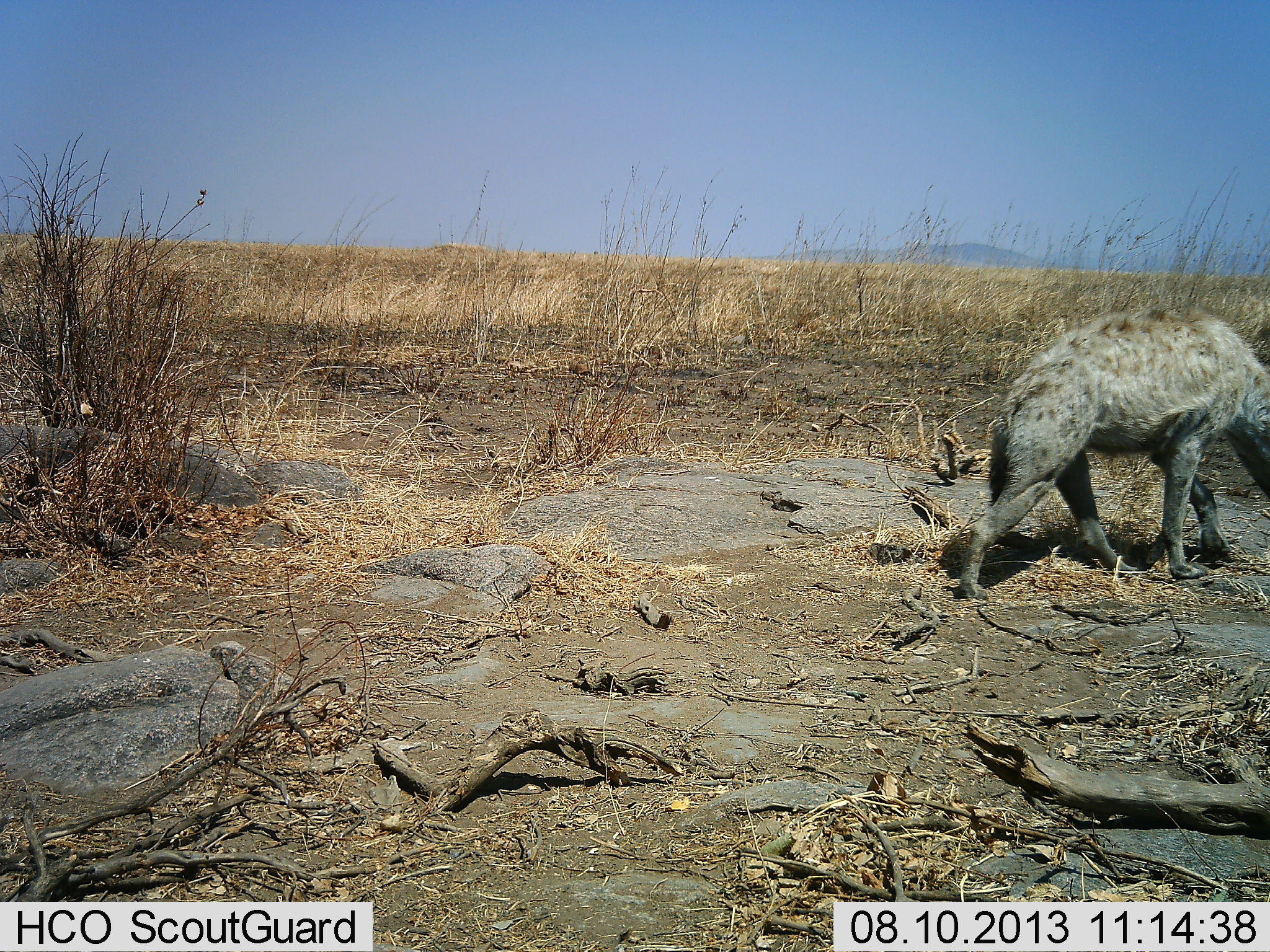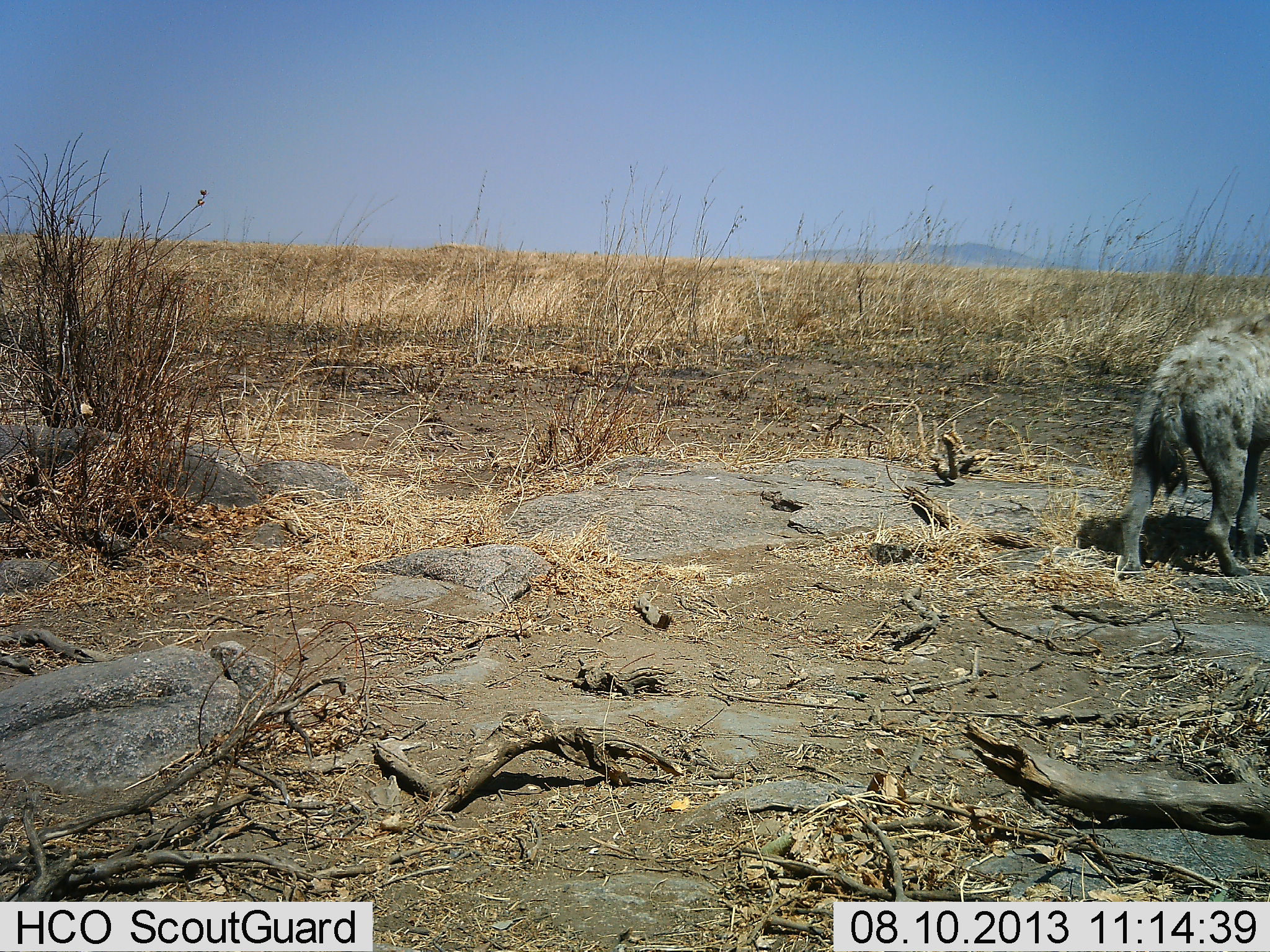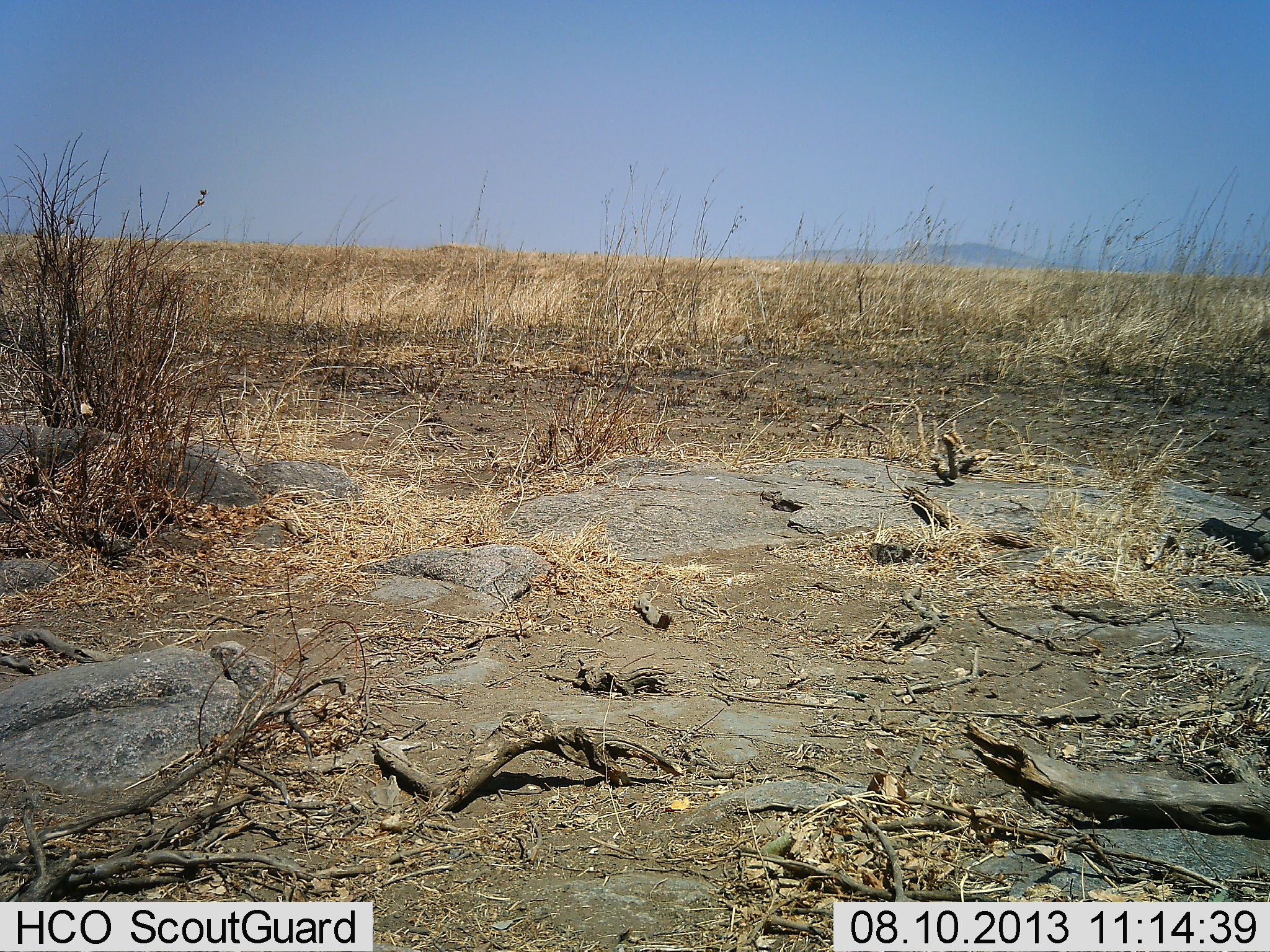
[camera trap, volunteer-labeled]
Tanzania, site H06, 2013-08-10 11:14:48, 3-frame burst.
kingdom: Animalia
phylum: Chordata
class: Mammalia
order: Carnivora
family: Hyaenidae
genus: Crocuta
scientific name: Crocuta crocuta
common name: spotted hyena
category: hyenaspotted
Hyenaspotted (spotted hyena) (Crocuta crocuta), count 1. Behavior (volunteer vote fractions): standing 10%, resting 0%, moving 100%, interacting 0%. Young present (vote fraction): 0%. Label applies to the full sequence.